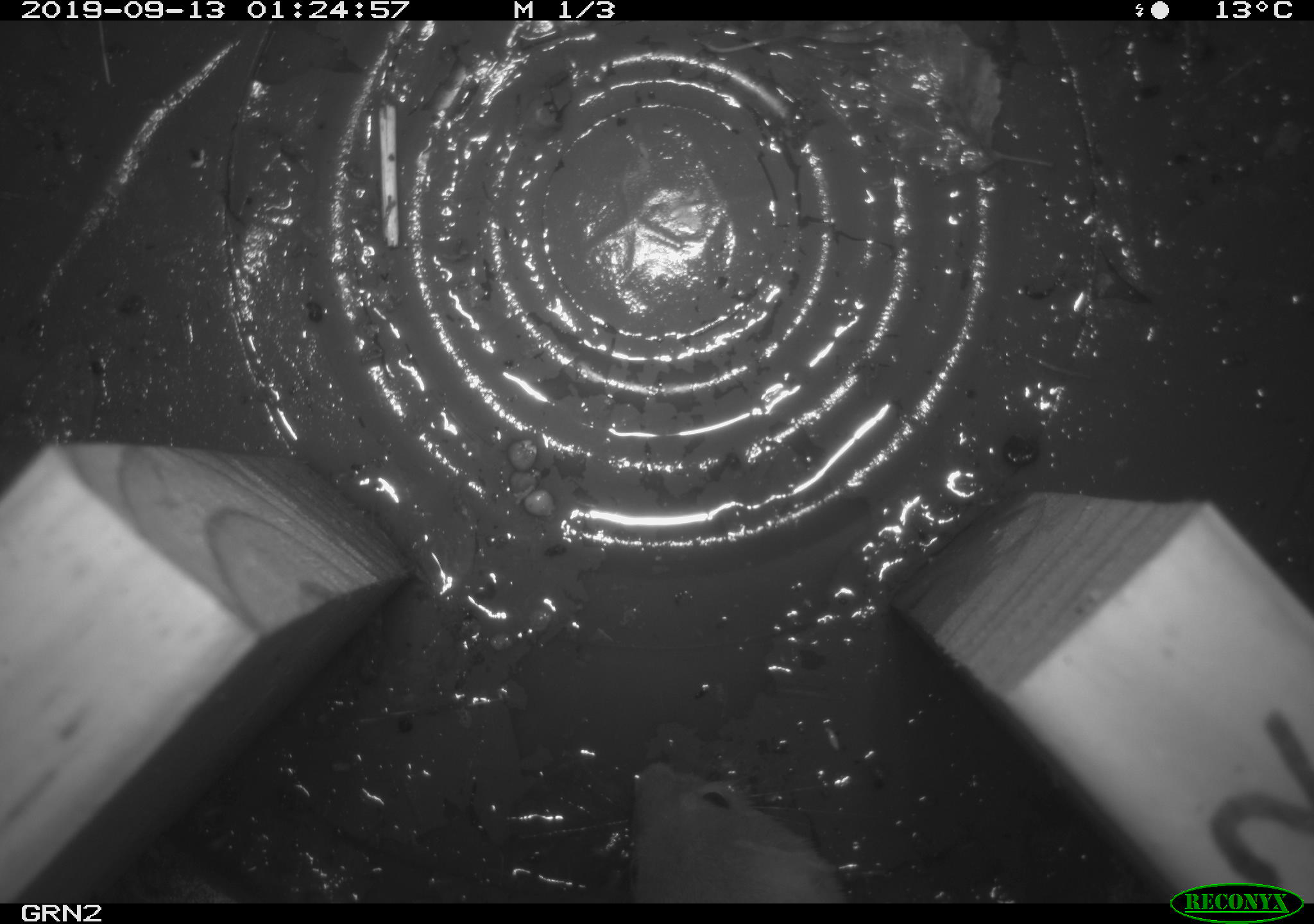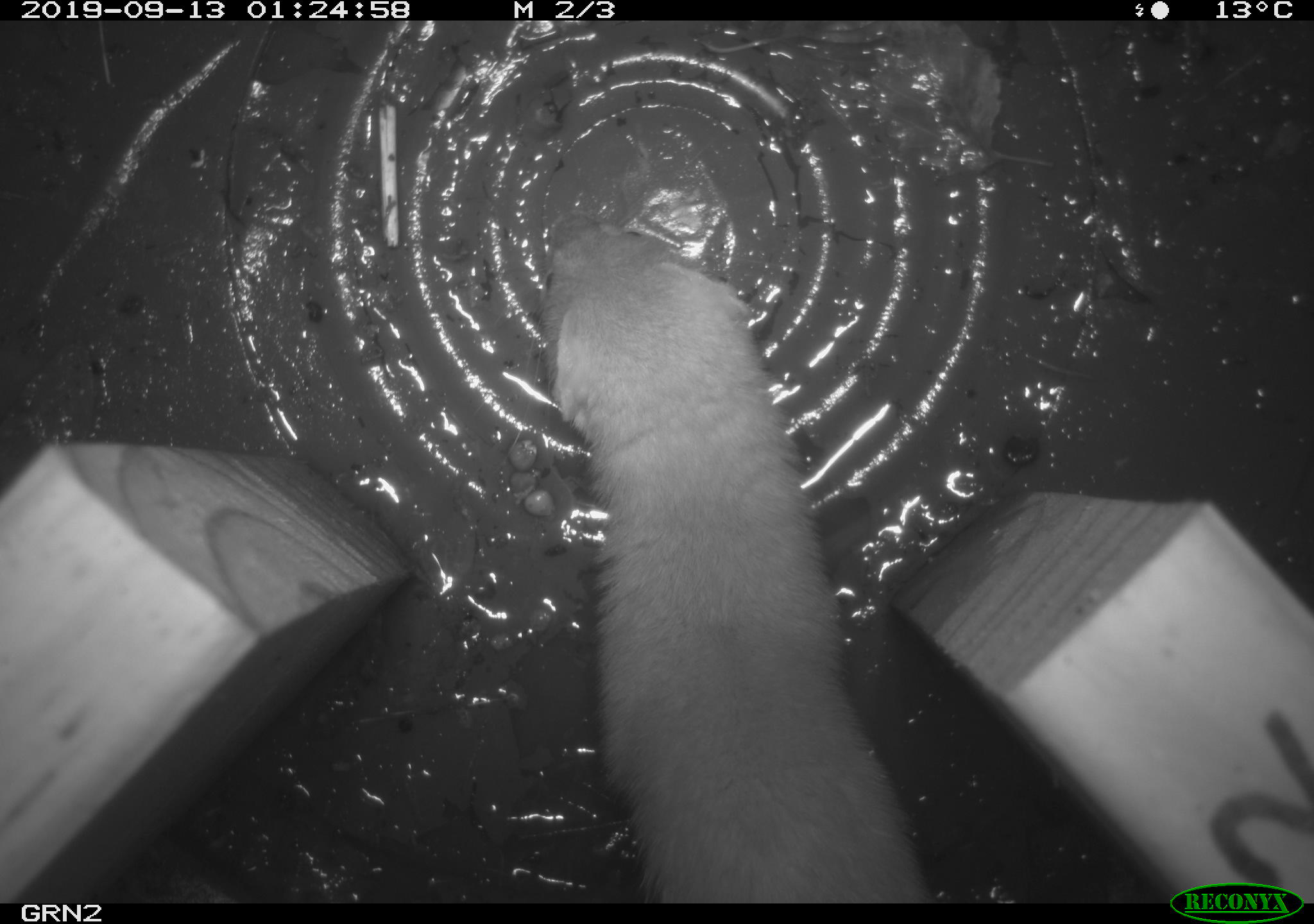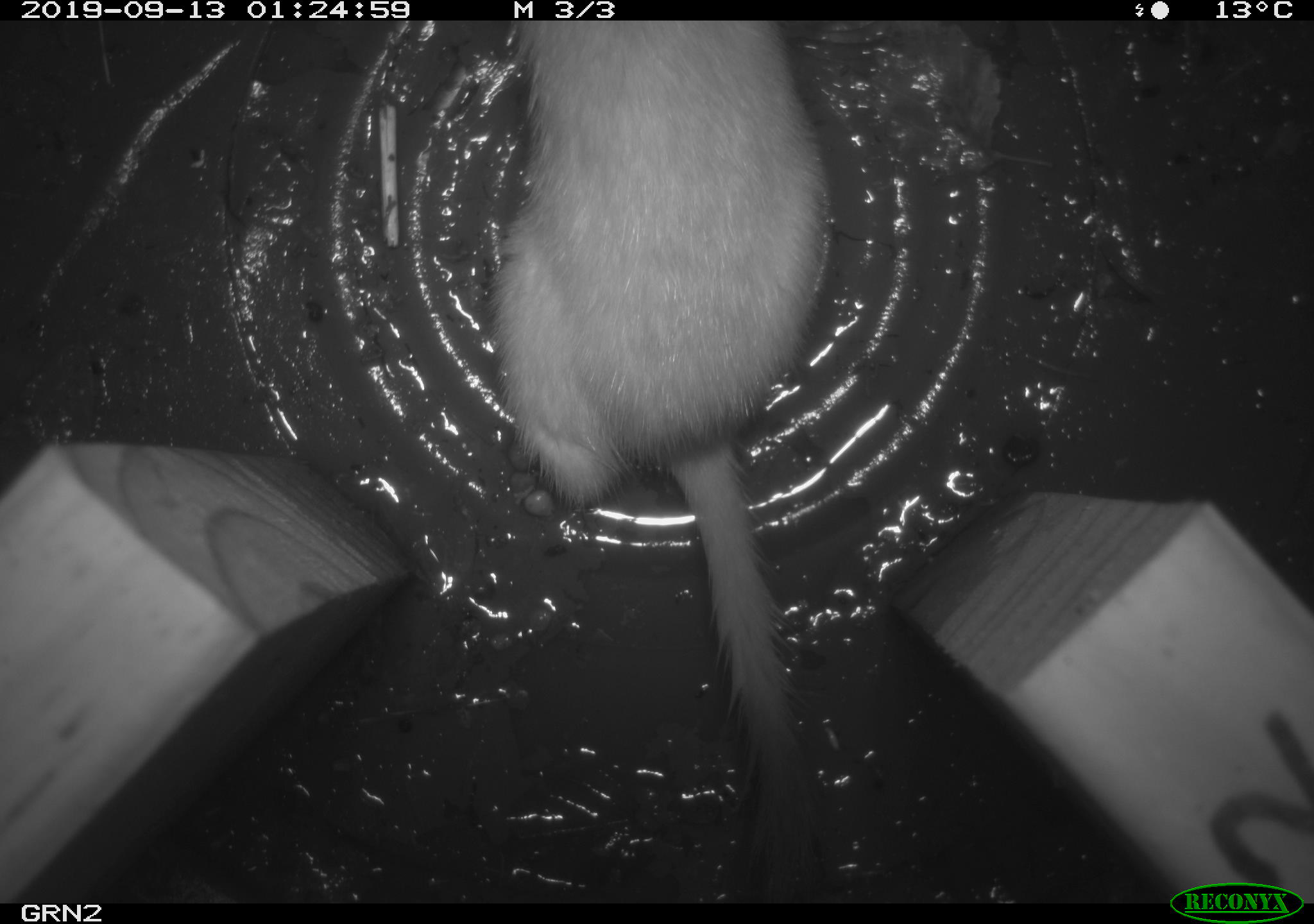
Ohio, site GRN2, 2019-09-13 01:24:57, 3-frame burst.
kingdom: Animalia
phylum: Chordata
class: Mammalia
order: Carnivora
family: Mustelidae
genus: Neogale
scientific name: Neogale frenata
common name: long-tailed weasel